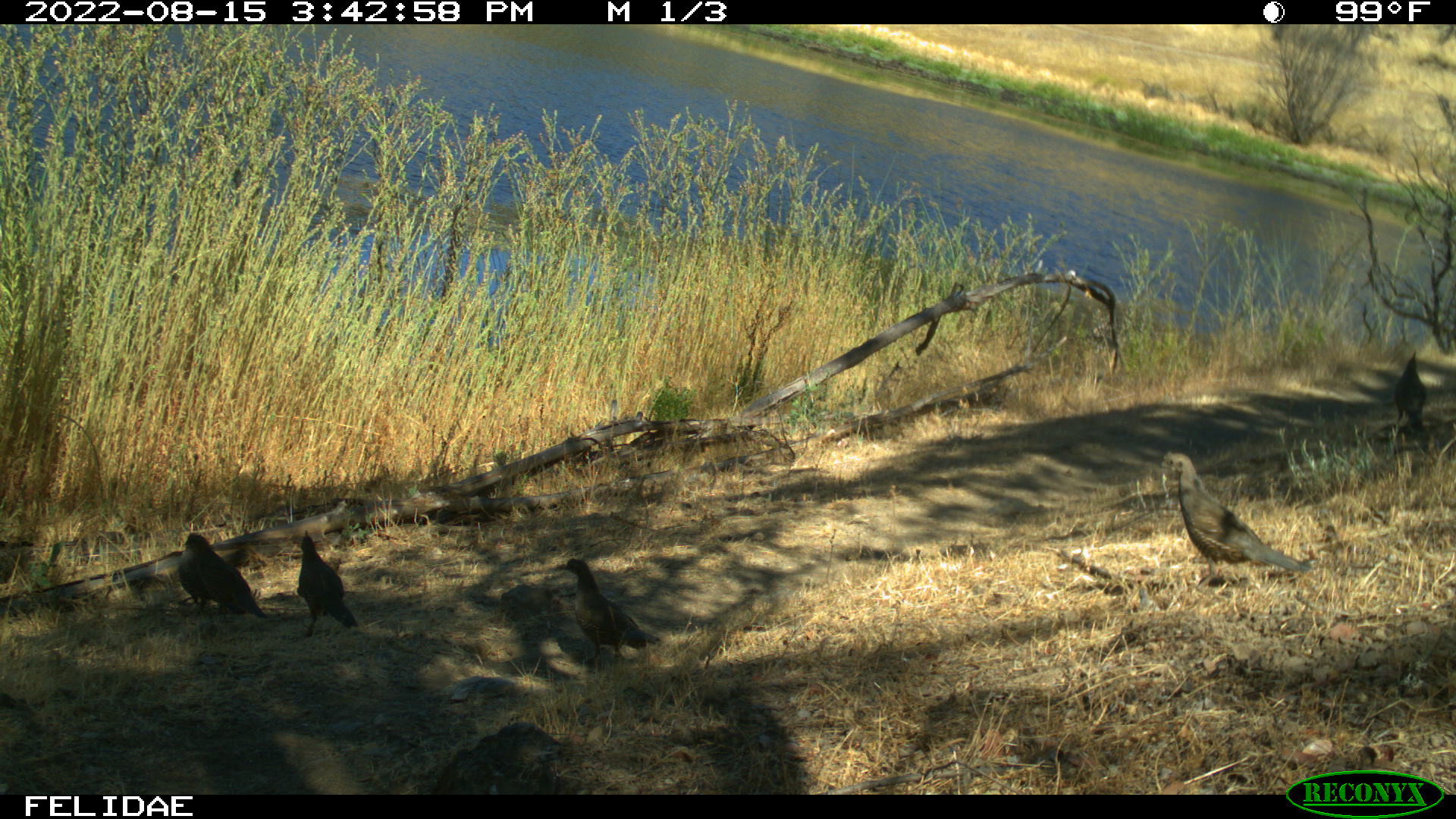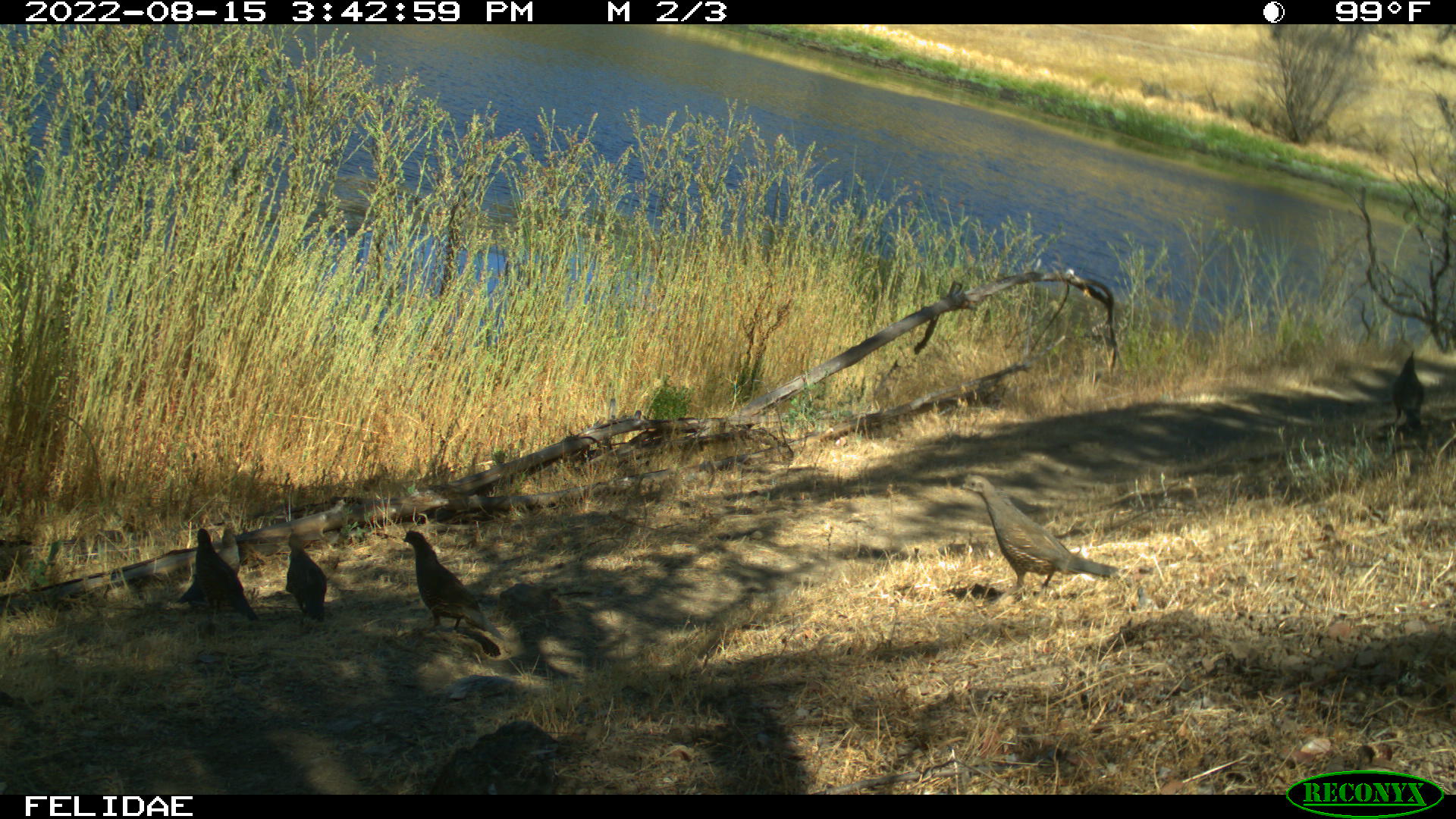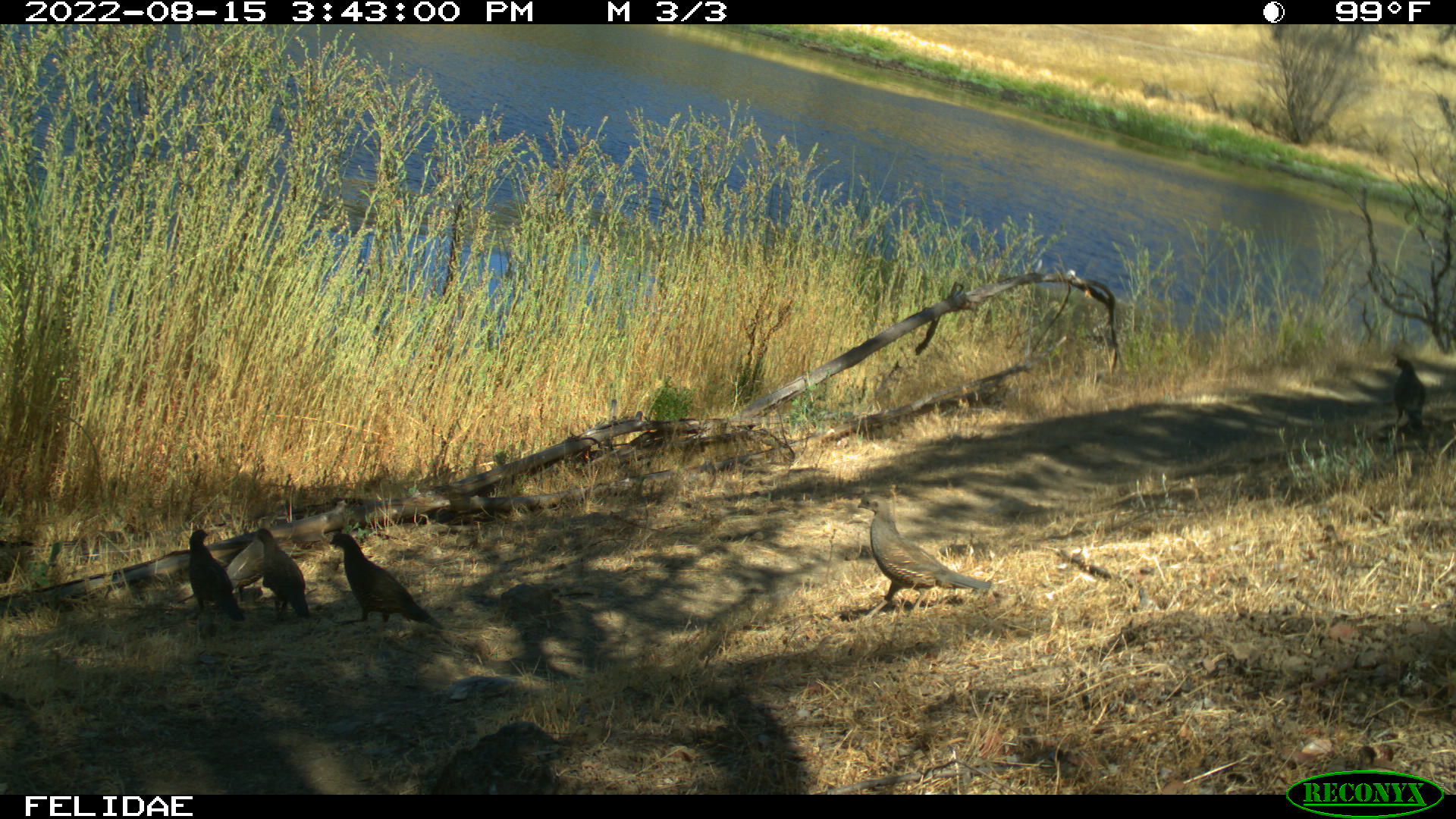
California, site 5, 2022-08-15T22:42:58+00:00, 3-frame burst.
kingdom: Animalia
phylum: Chordata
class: Aves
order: Galliformes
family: Odontophoridae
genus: Callipepla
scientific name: Callipepla californica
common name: california quail